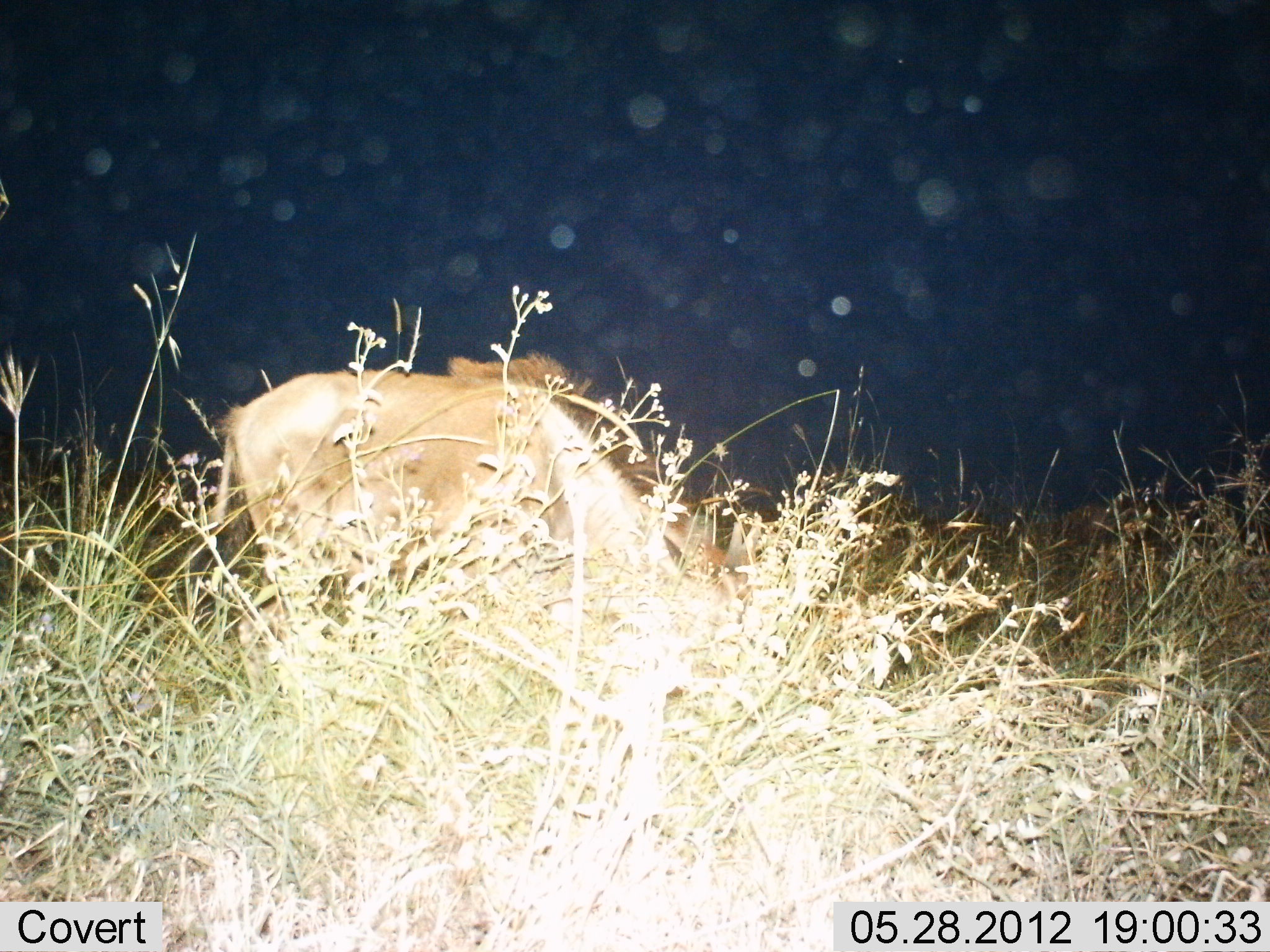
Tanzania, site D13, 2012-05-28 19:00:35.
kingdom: Animalia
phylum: Chordata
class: Mammalia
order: Artiodactyla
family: Bovidae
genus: Connochaetes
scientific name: Connochaetes taurinus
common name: blue wildebeest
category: wildebeest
Wildebeest (blue wildebeest) (Connochaetes taurinus), count 1. Behavior (volunteer vote fractions): standing 30%, resting 0%, moving 0%, interacting 0%. Young present (vote fraction): 10%. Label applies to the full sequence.